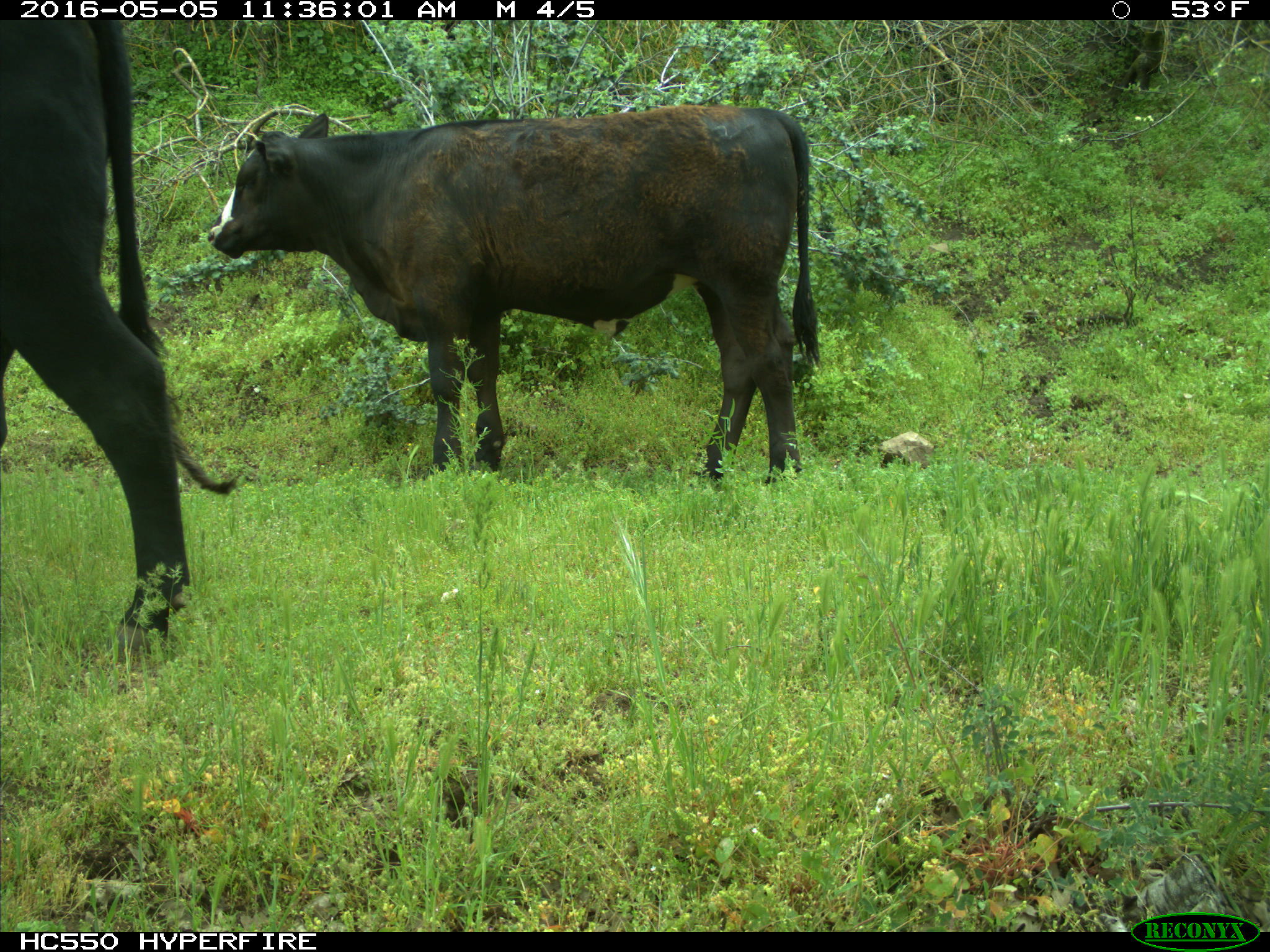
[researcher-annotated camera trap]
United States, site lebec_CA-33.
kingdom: Animalia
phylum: Chordata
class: Mammalia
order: Artiodactyla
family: Bovidae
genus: Bos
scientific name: Bos taurus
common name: domestic cow